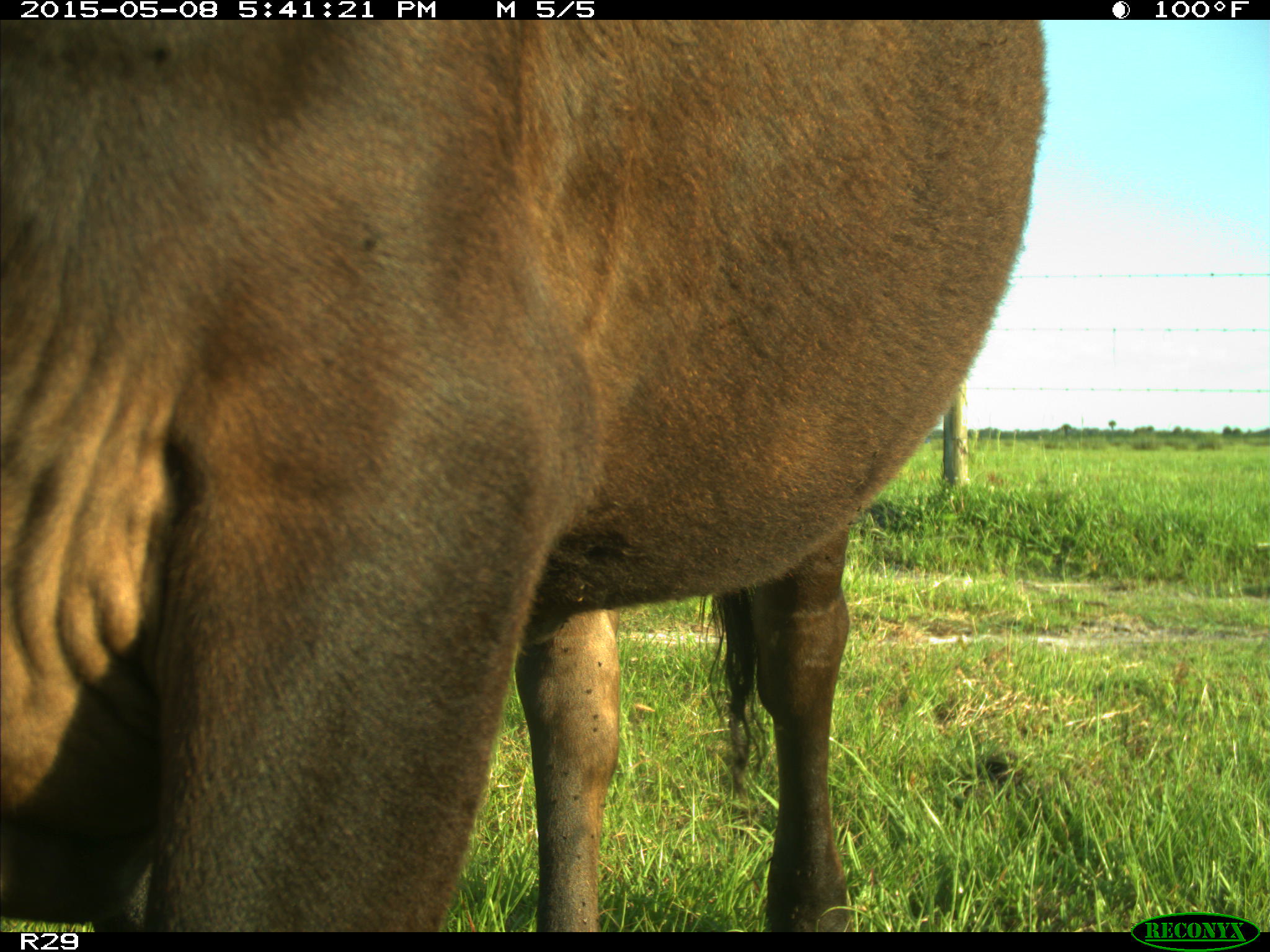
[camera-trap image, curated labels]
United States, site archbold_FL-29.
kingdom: Animalia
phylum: Chordata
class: Mammalia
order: Artiodactyla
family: Bovidae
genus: Bos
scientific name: Bos taurus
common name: domestic cow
Bos taurus (domestic cow).